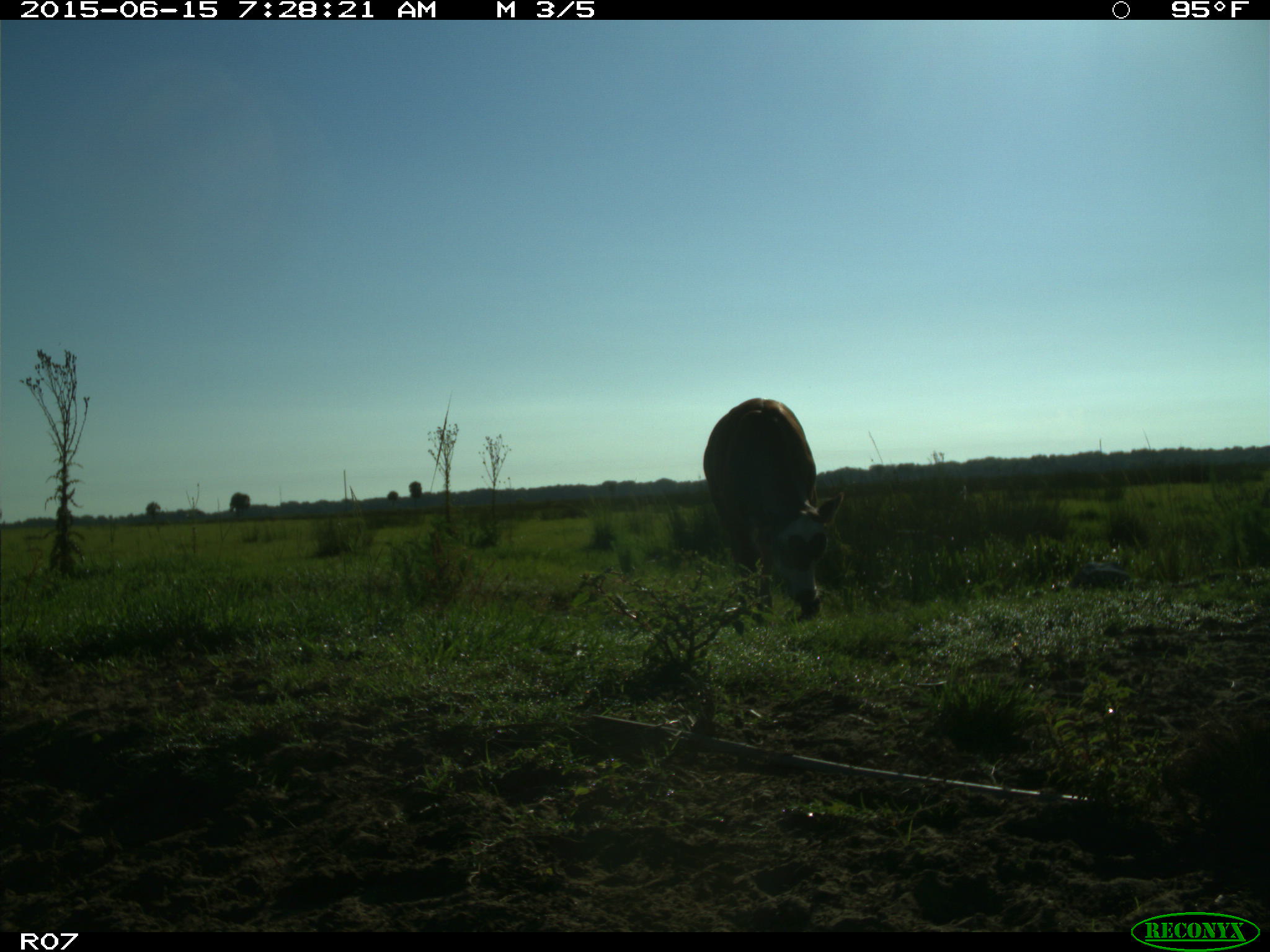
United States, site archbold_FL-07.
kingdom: Animalia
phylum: Chordata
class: Mammalia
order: Artiodactyla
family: Bovidae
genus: Bos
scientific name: Bos taurus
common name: domestic cow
Bos taurus (domestic cow).